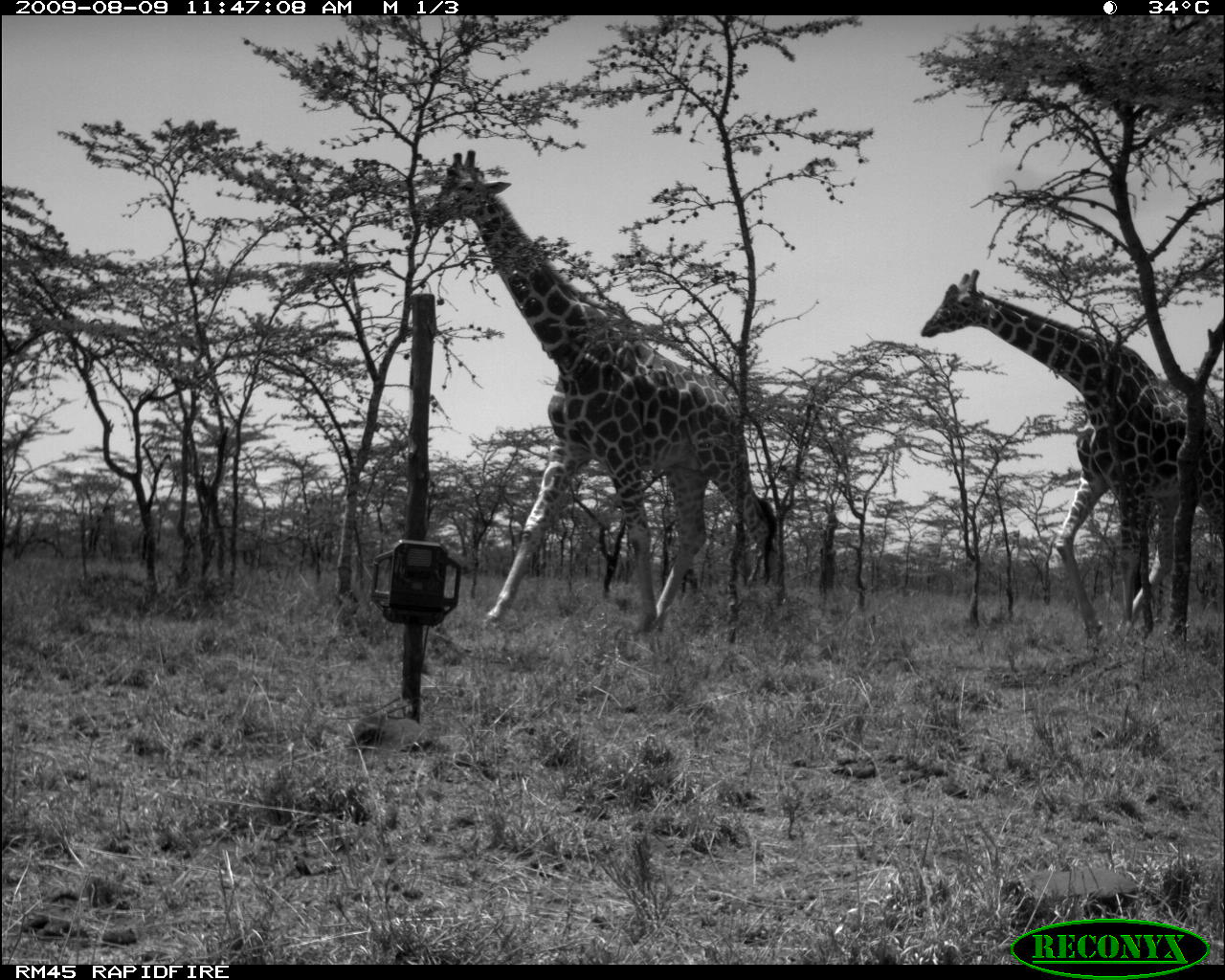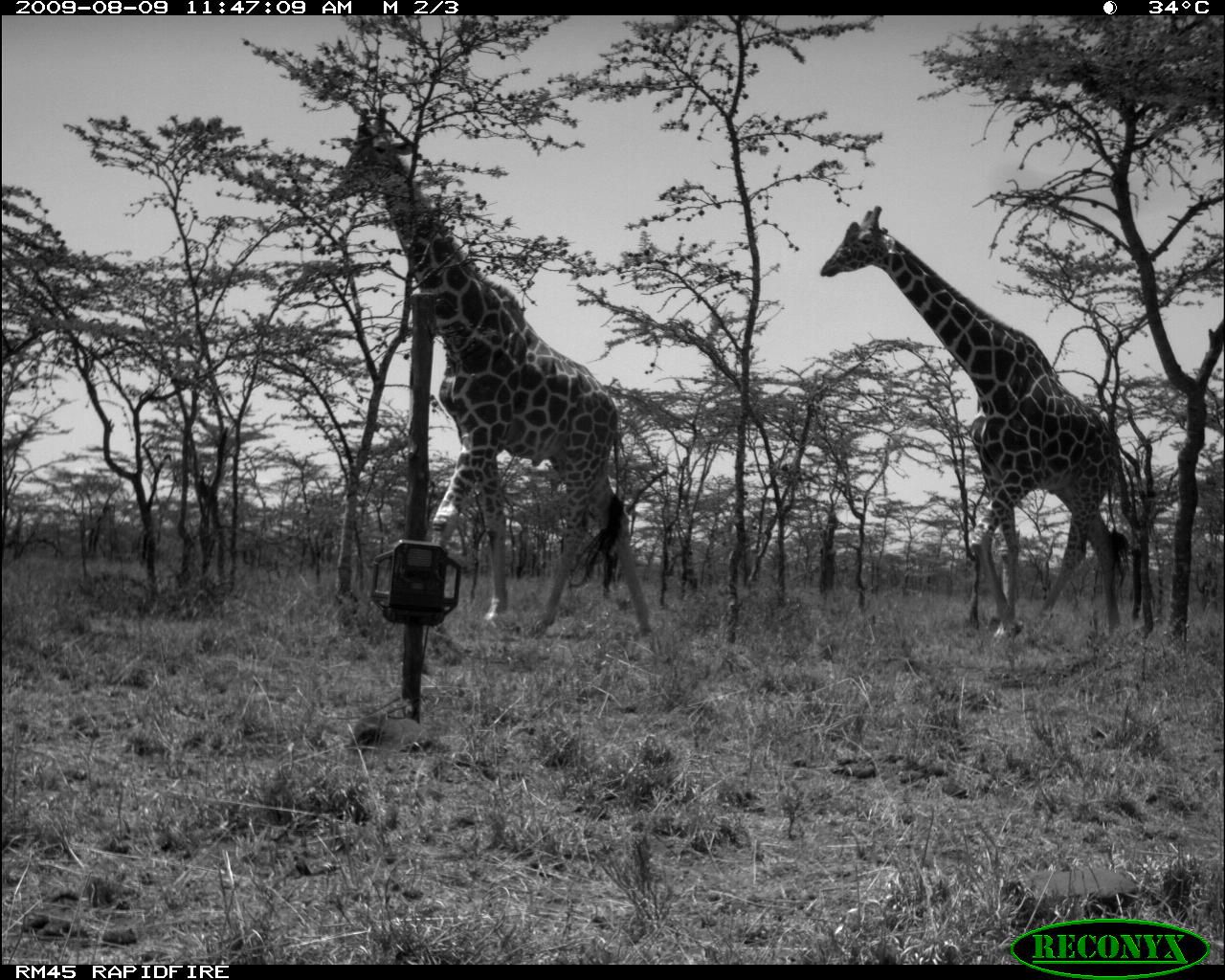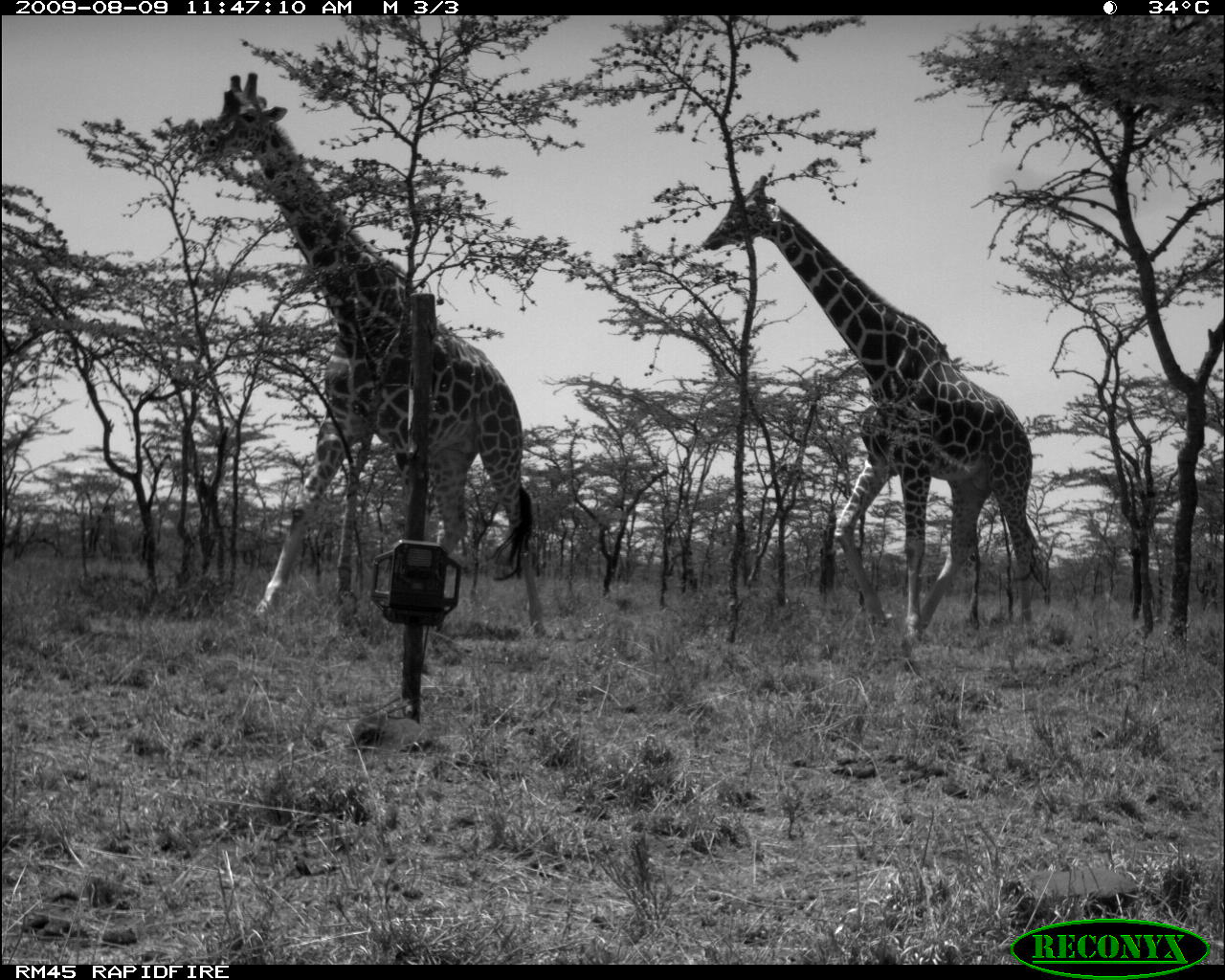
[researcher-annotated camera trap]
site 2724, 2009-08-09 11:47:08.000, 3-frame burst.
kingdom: Animalia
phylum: Chordata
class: Mammalia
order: Artiodactyla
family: Giraffidae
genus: Giraffa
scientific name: Giraffa camelopardalis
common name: giraffe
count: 2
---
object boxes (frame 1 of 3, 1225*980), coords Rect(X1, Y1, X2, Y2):
giraffa camelopardalis: Rect(421, 145, 782, 636); Rect(918, 267, 1225, 642)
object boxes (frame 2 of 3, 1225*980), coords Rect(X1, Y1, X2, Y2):
giraffa camelopardalis: Rect(325, 107, 654, 643); Rect(815, 201, 1138, 643)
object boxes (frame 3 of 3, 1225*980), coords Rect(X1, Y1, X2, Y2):
giraffa camelopardalis: Rect(195, 68, 546, 639); Rect(696, 172, 1040, 642)